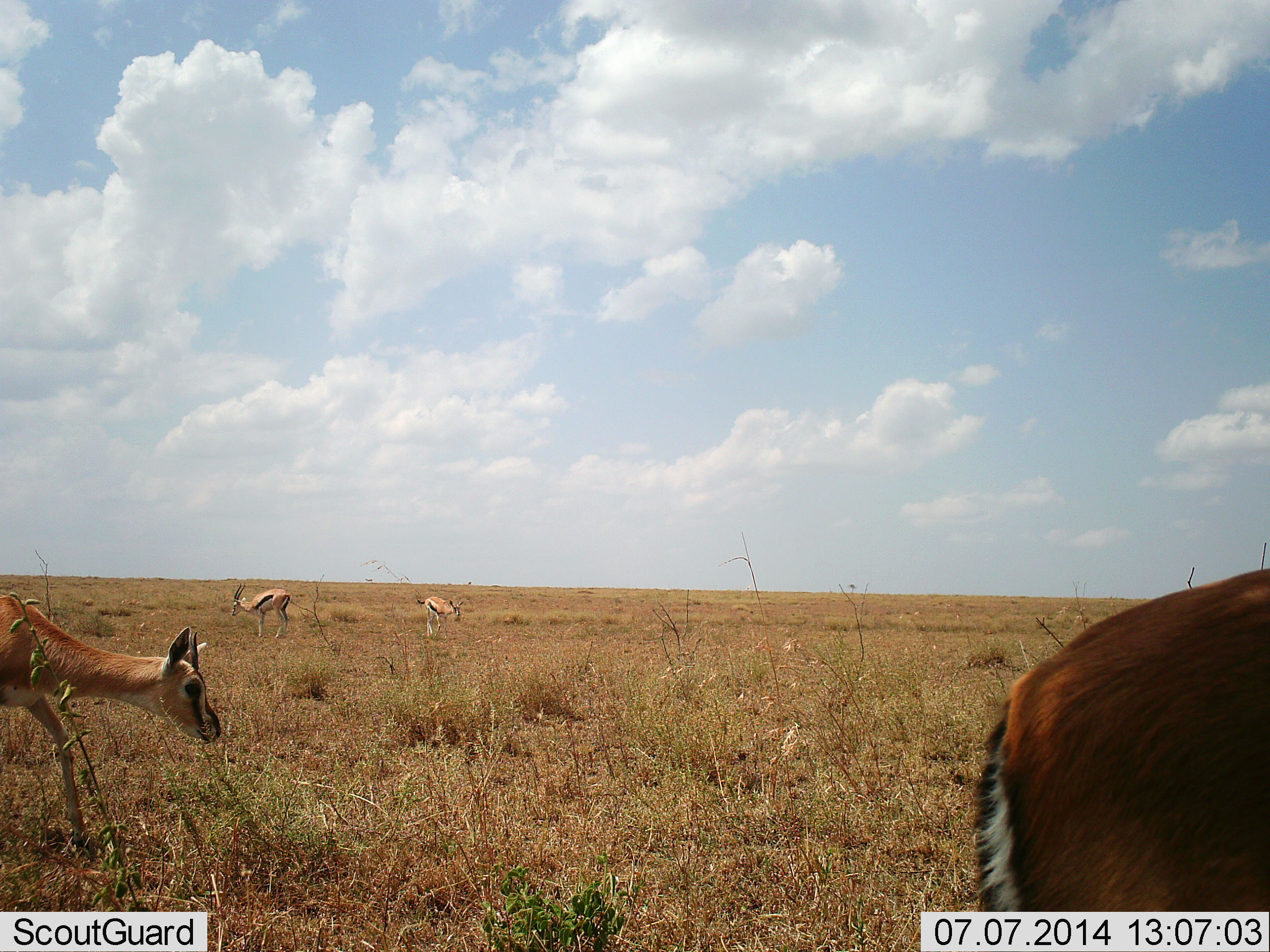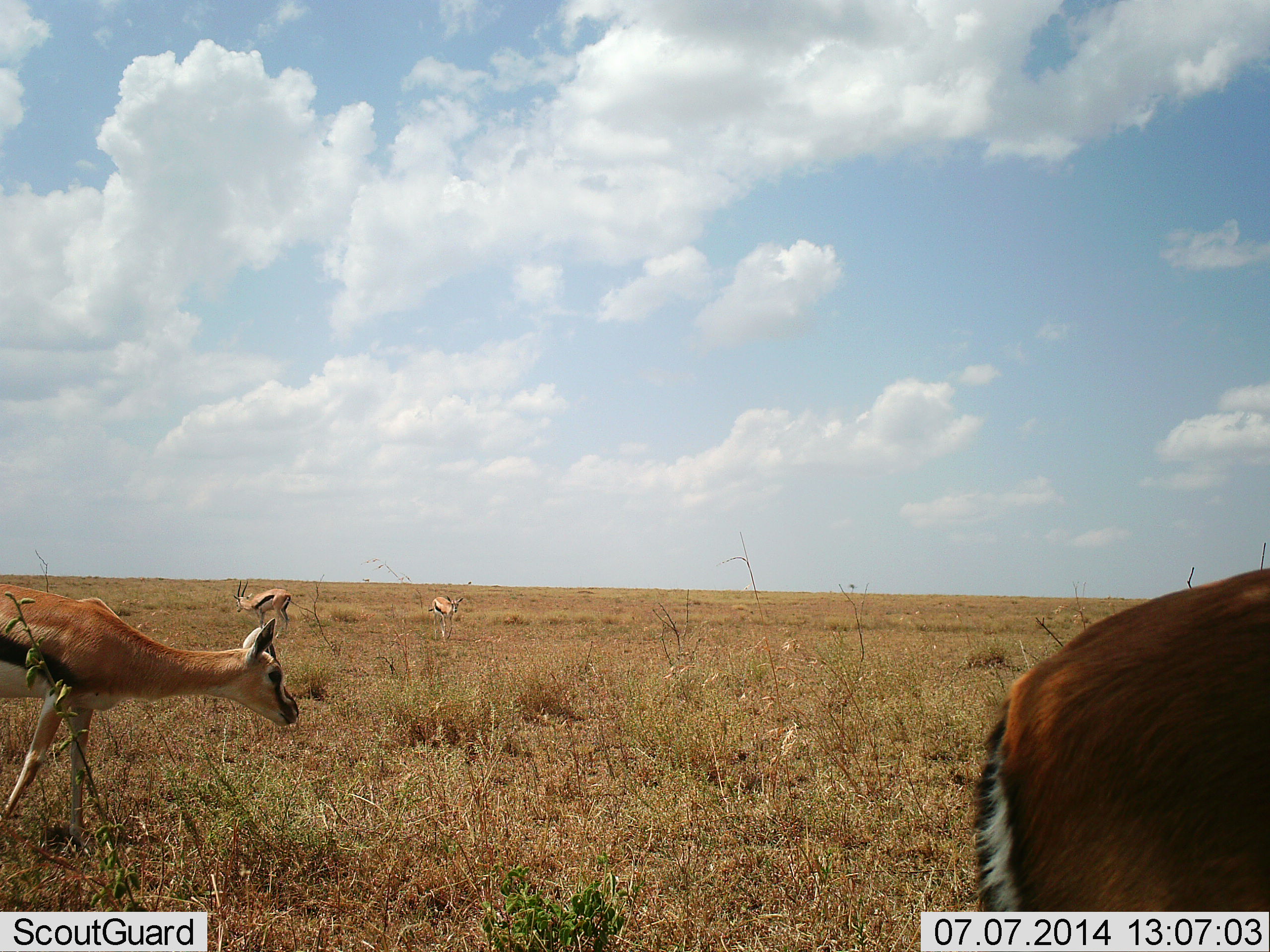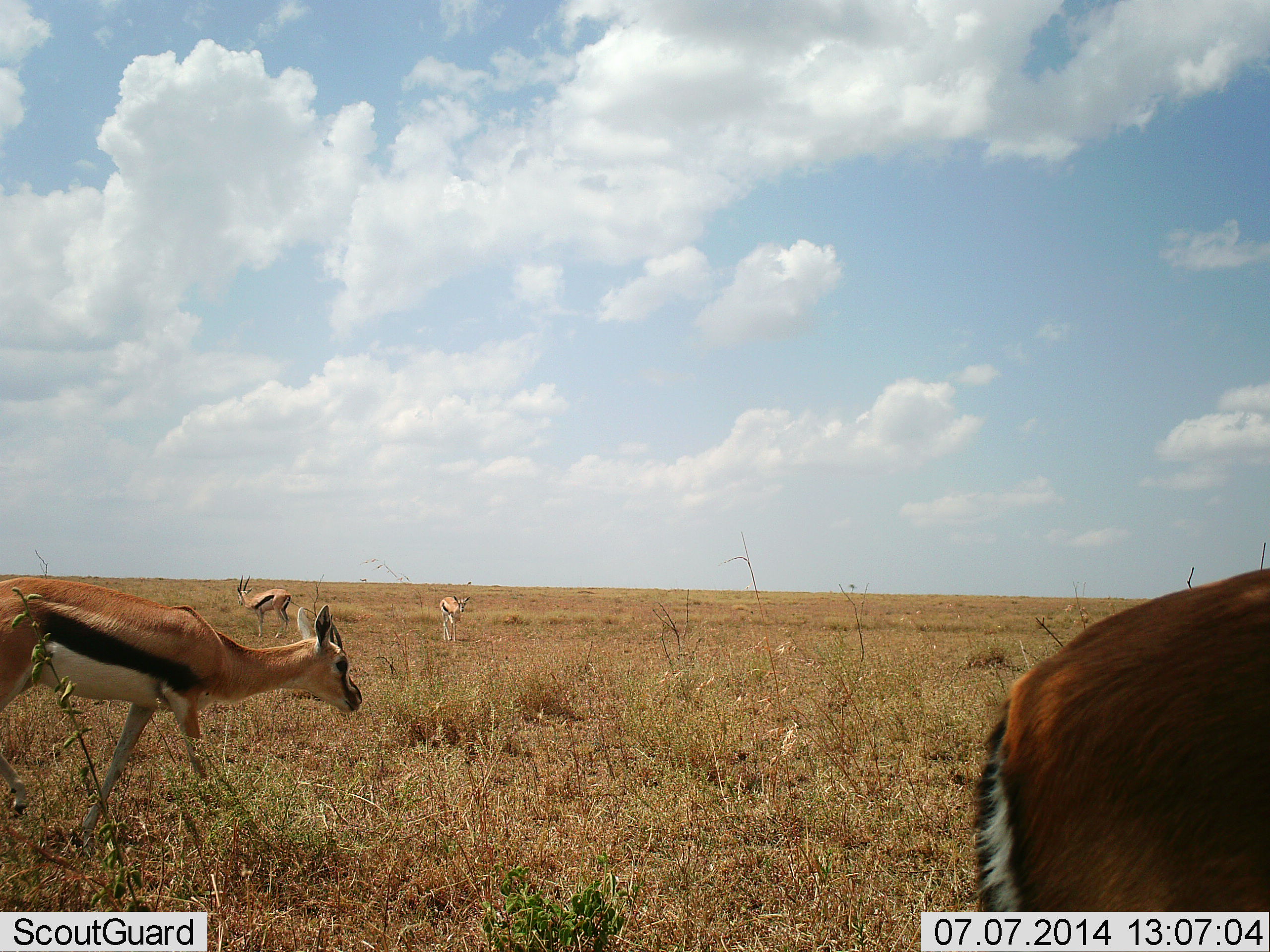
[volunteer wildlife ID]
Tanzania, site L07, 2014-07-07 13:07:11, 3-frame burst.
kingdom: Animalia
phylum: Chordata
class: Mammalia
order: Artiodactyla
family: Bovidae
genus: Eudorcas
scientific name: Eudorcas thomsonii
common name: thomson's gazelle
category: gazellethomsons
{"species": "gazellethomsons (thomson's gazelle) (Eudorcas thomsonii)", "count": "4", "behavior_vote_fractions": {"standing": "30%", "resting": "0%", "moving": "100%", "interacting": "0%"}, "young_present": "10%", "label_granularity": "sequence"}